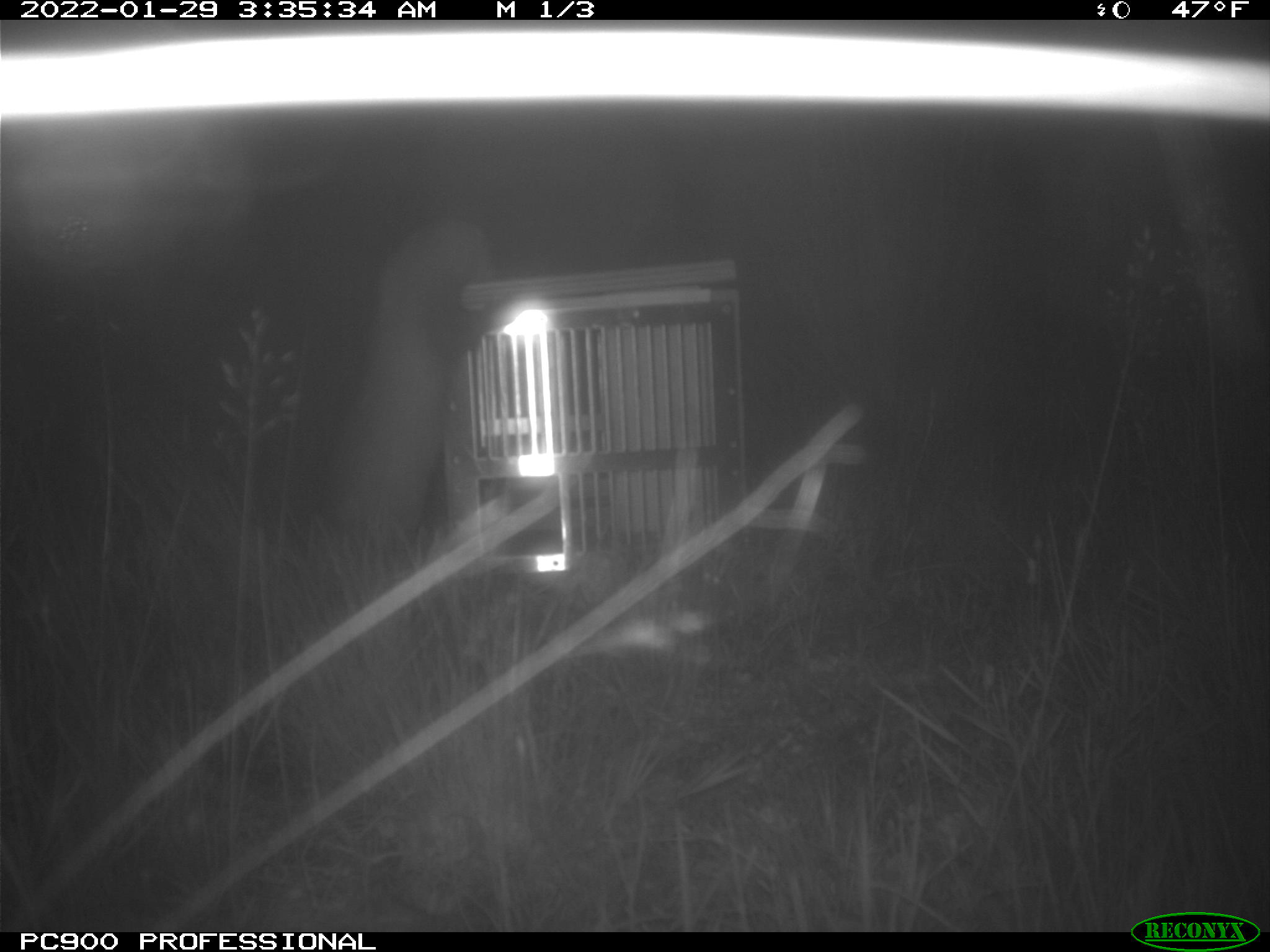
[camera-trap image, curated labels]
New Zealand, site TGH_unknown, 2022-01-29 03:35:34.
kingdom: Animalia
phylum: Chordata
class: Mammalia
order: Carnivora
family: Mustelidae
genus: Mustela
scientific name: Mustela furo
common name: ferret